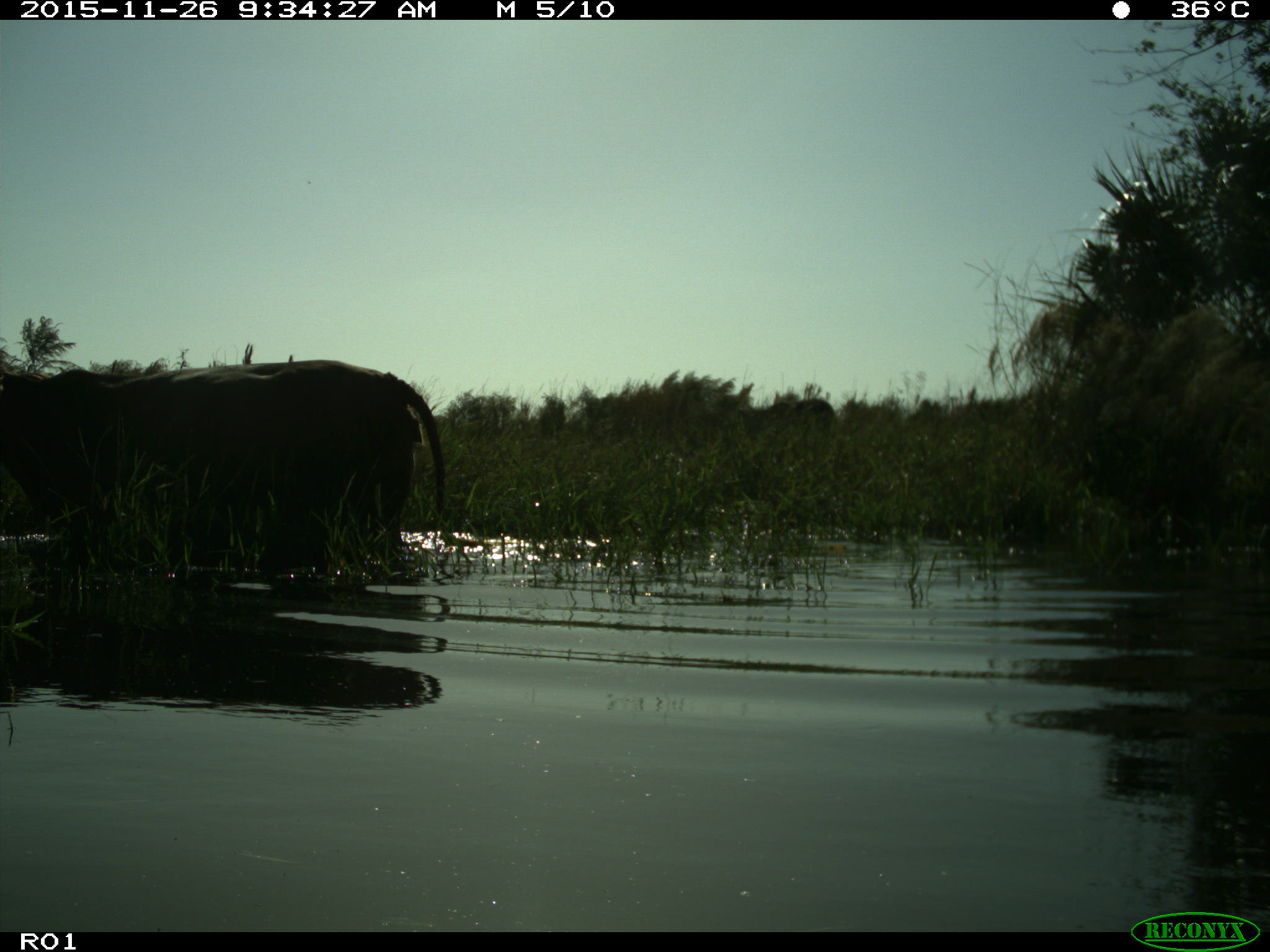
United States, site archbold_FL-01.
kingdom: Animalia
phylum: Chordata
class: Mammalia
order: Artiodactyla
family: Bovidae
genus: Bos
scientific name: Bos taurus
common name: domestic cow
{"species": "Bos taurus (domestic cow)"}